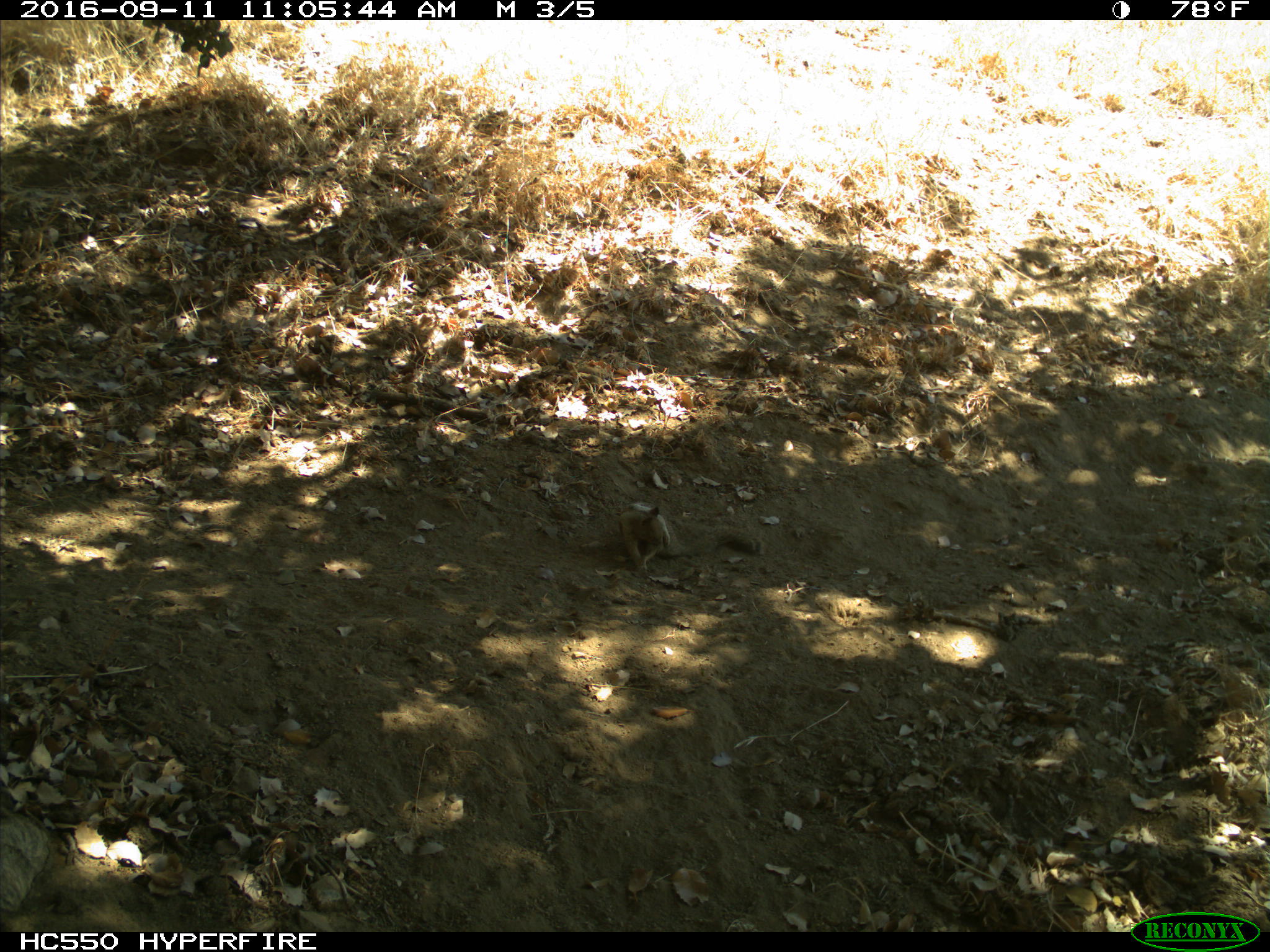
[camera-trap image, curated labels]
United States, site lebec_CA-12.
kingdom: Animalia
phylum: Chordata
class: Mammalia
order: Rodentia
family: Sciuridae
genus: Otospermophilus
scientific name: Otospermophilus beecheyi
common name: california ground squirrel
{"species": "Otospermophilus beecheyi (california ground squirrel)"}